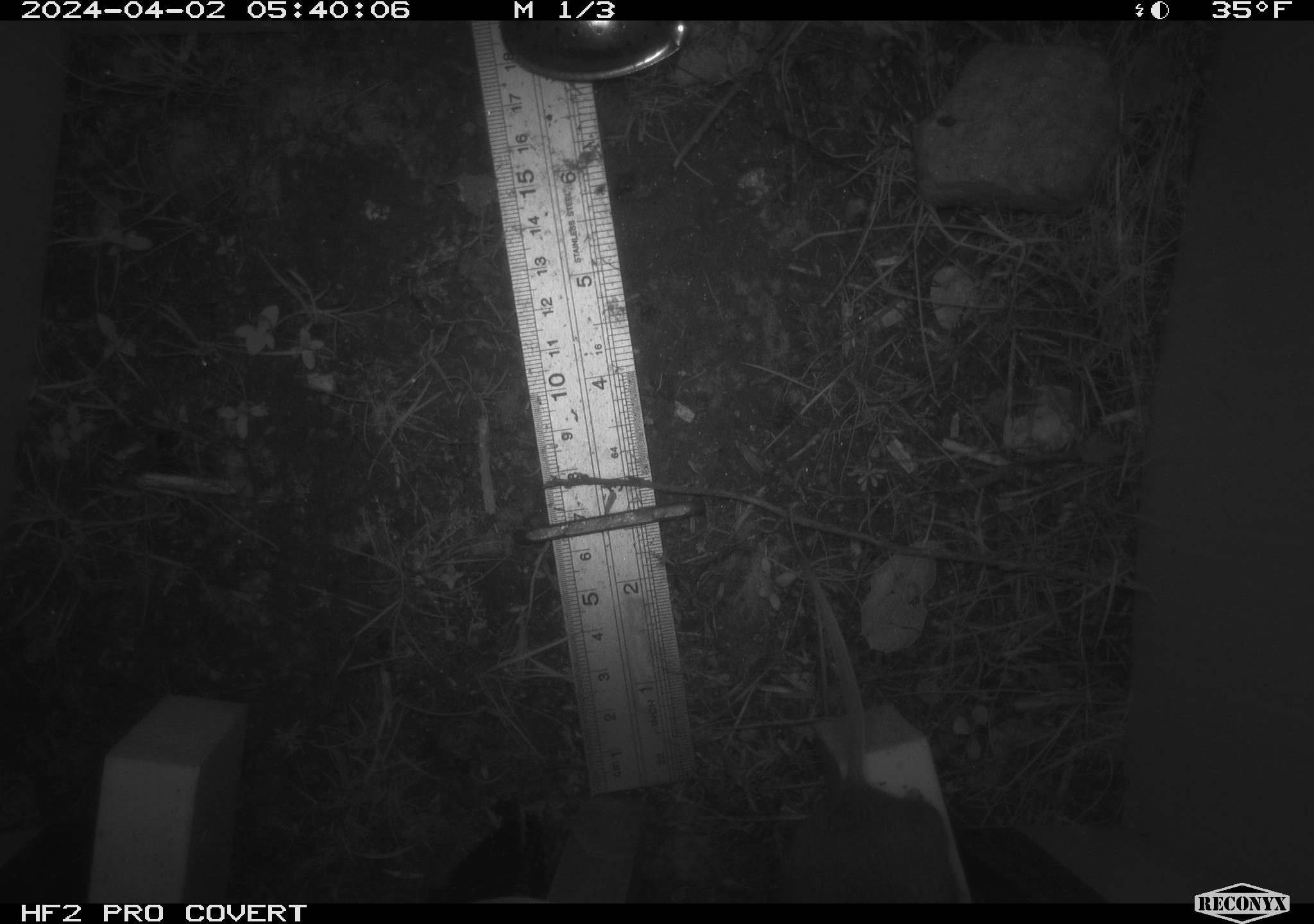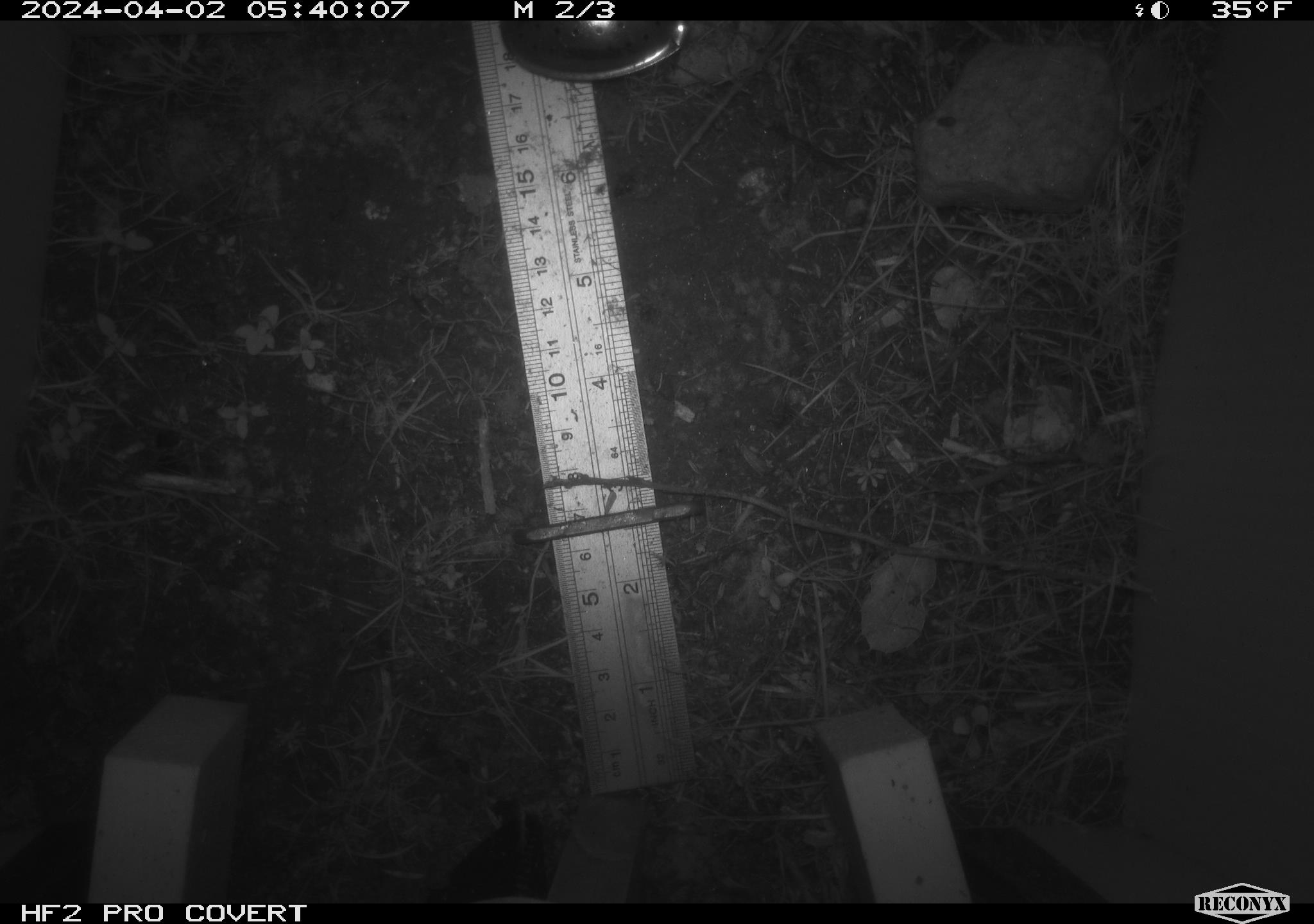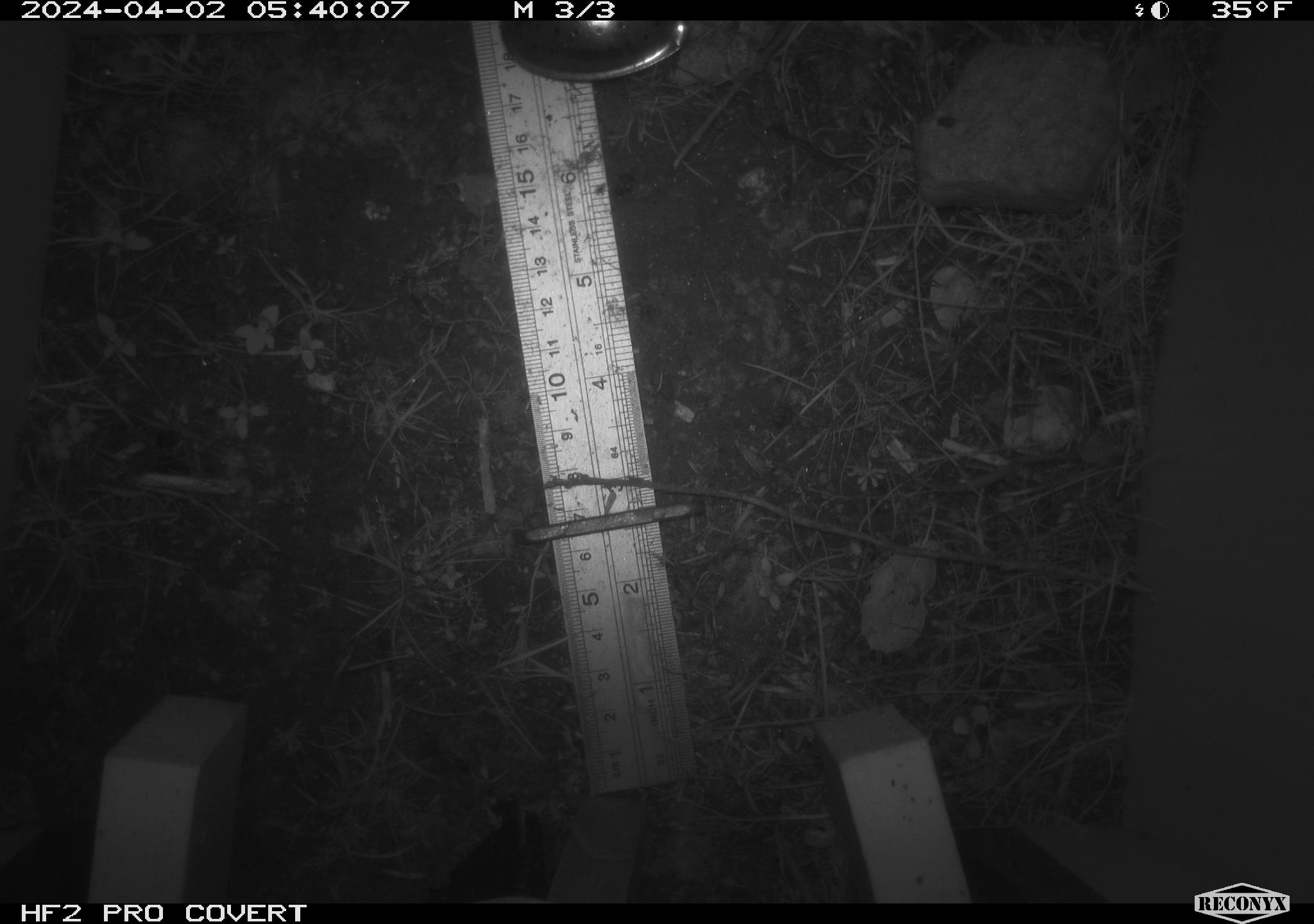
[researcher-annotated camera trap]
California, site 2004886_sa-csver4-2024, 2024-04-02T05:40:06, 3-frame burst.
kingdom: Animalia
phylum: Chordata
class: Mammalia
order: Rodentia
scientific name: Rodentia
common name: mouse species